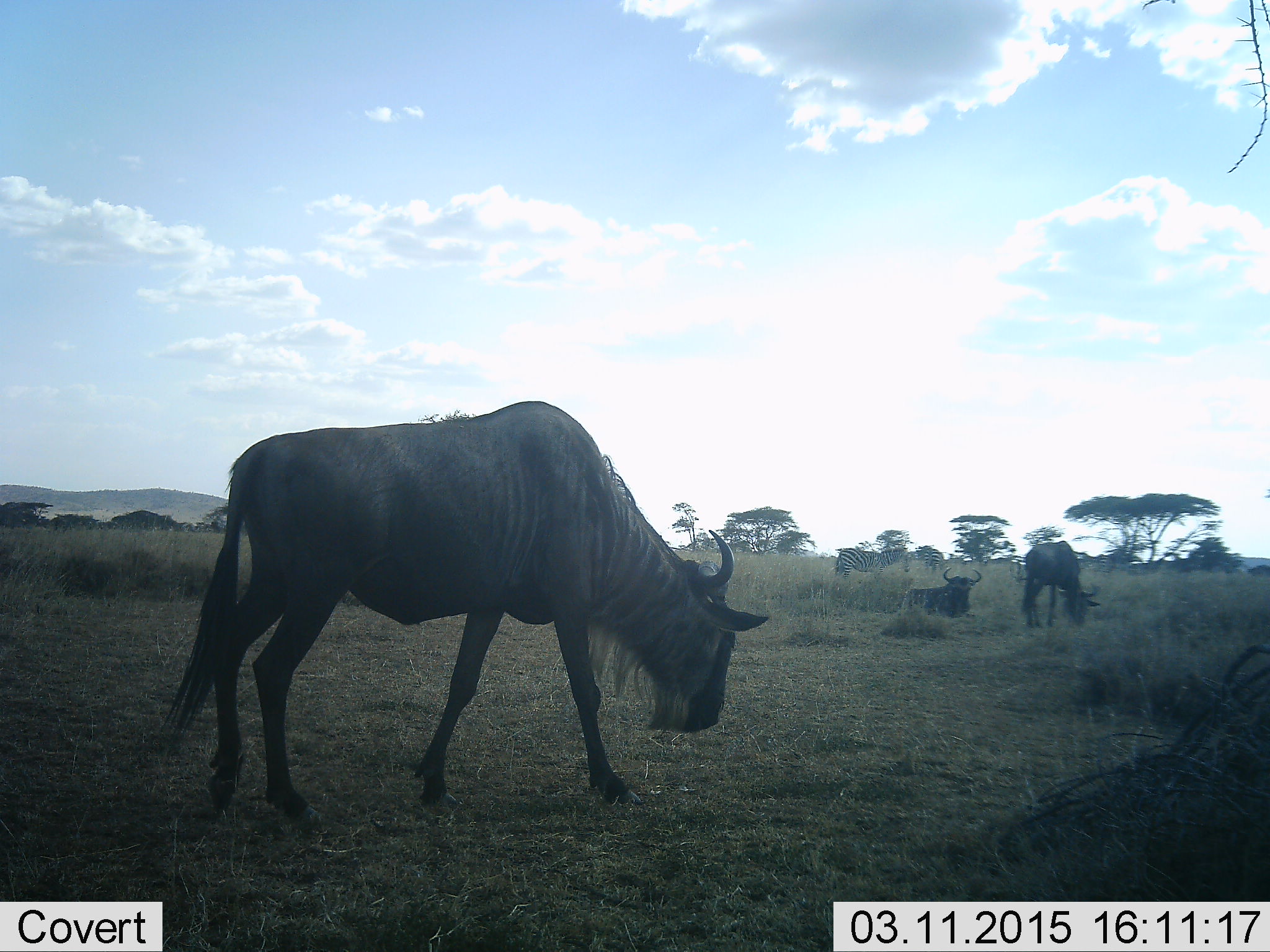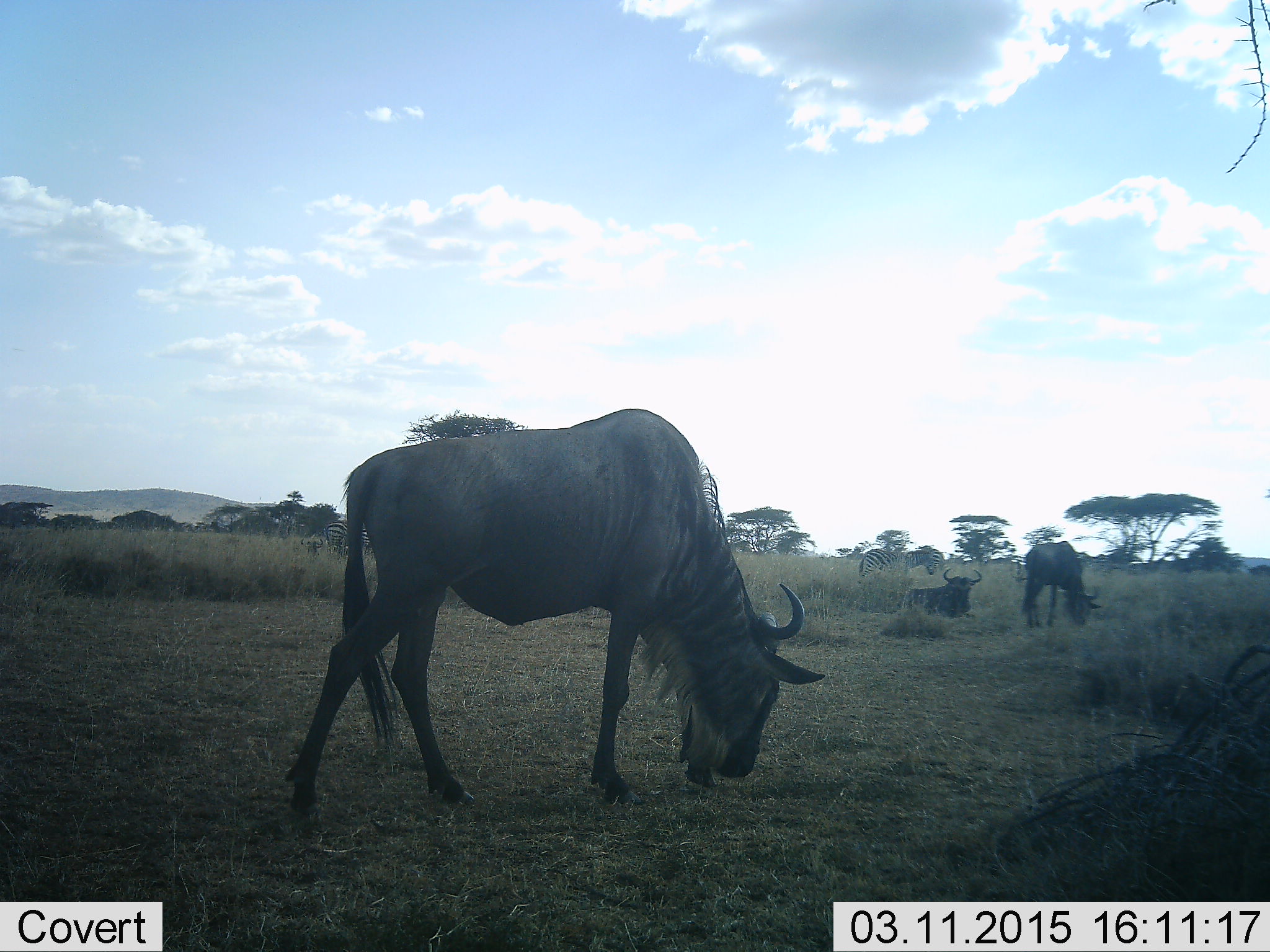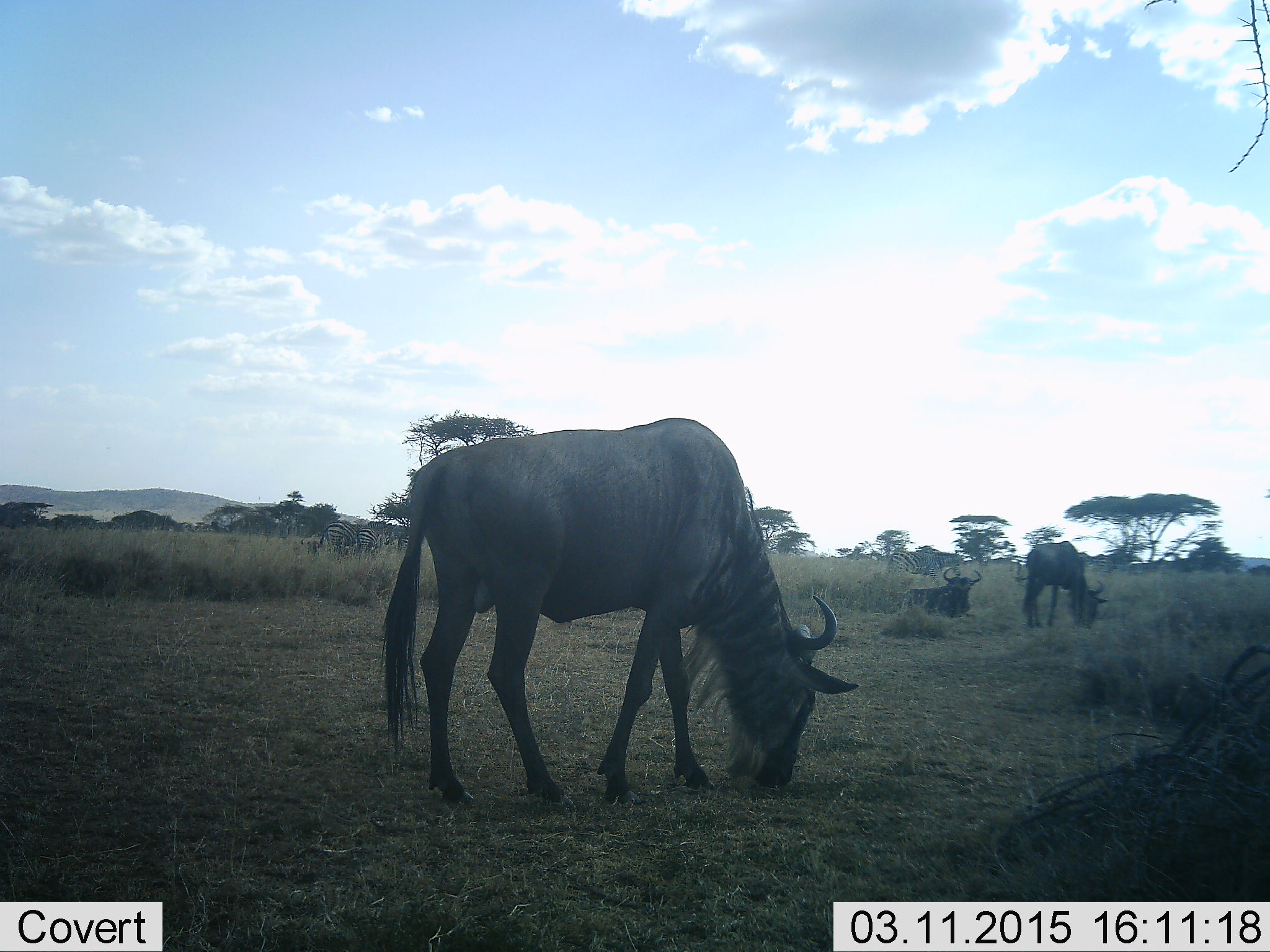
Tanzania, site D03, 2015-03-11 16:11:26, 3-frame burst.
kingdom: Animalia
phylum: Chordata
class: Mammalia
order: Artiodactyla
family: Bovidae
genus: Connochaetes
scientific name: Connochaetes taurinus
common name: blue wildebeest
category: wildebeest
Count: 3.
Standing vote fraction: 17%.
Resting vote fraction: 72%.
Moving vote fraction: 39%.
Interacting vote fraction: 0%.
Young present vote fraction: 0%.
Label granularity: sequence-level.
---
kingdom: Animalia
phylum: Chordata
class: Mammalia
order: Perissodactyla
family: Equidae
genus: Equus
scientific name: Equus quagga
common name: plains zebra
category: zebra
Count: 2.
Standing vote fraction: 30%.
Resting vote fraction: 0%.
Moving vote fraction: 70%.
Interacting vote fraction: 0%.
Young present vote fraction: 0%.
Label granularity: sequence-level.